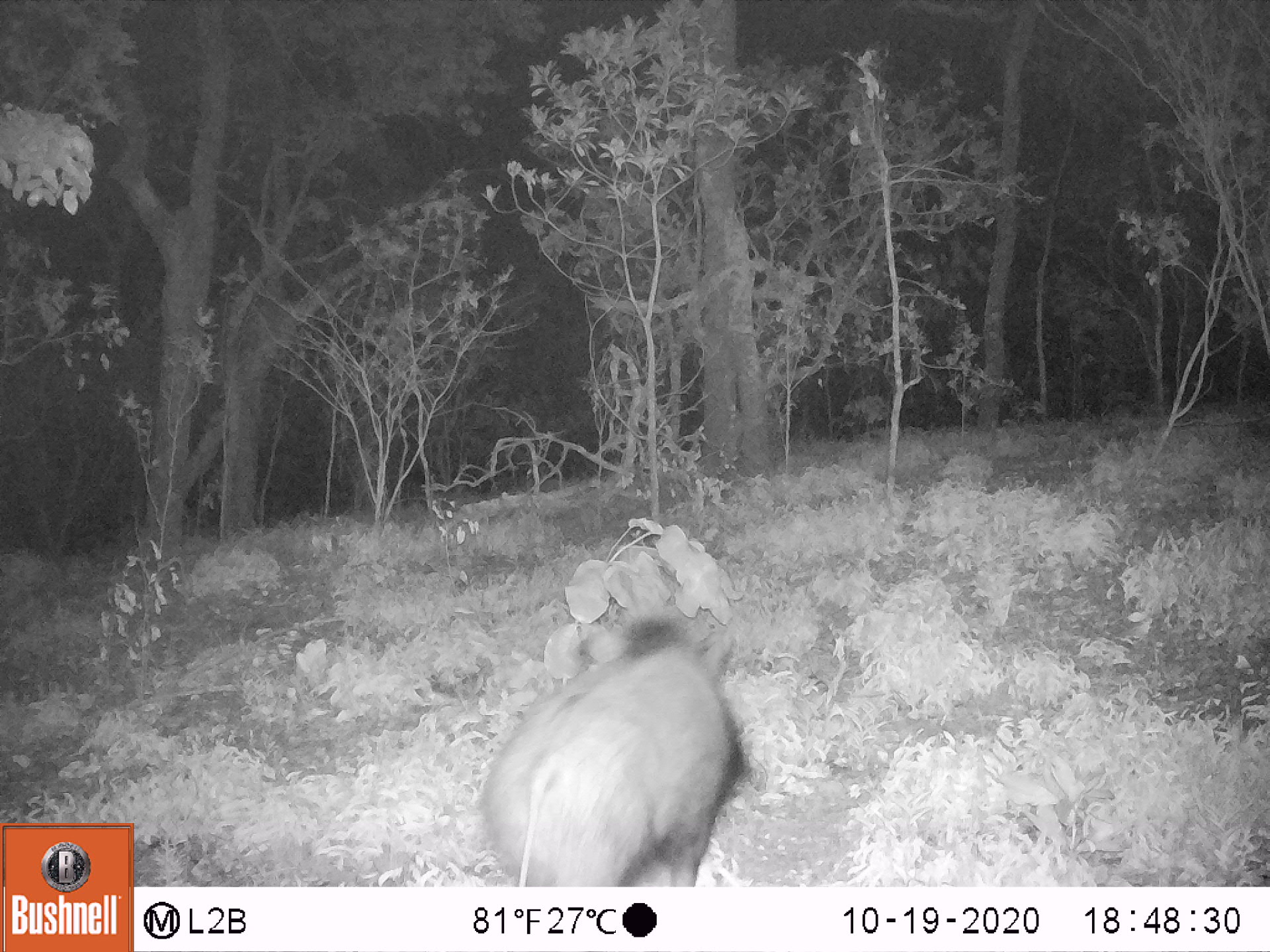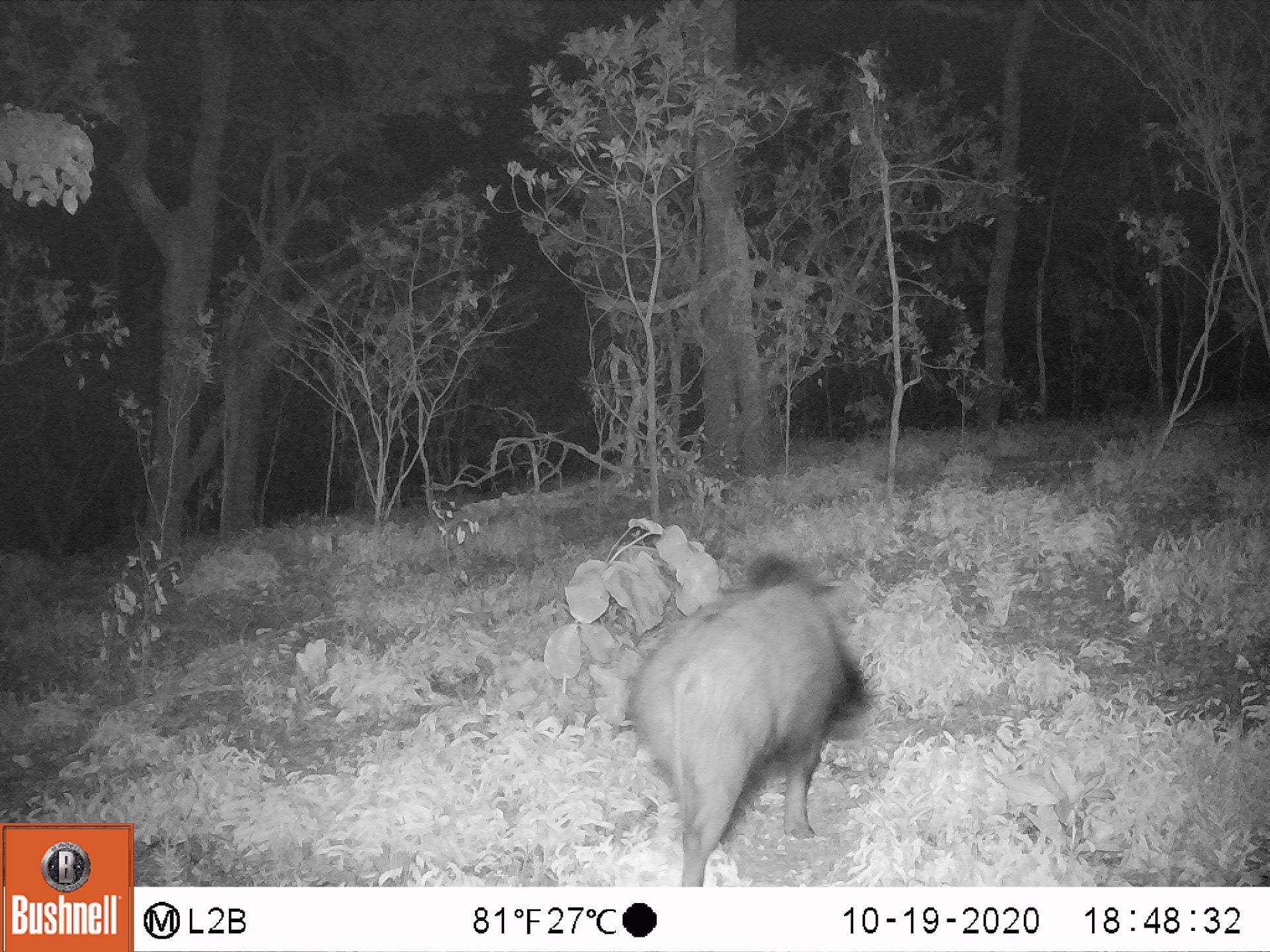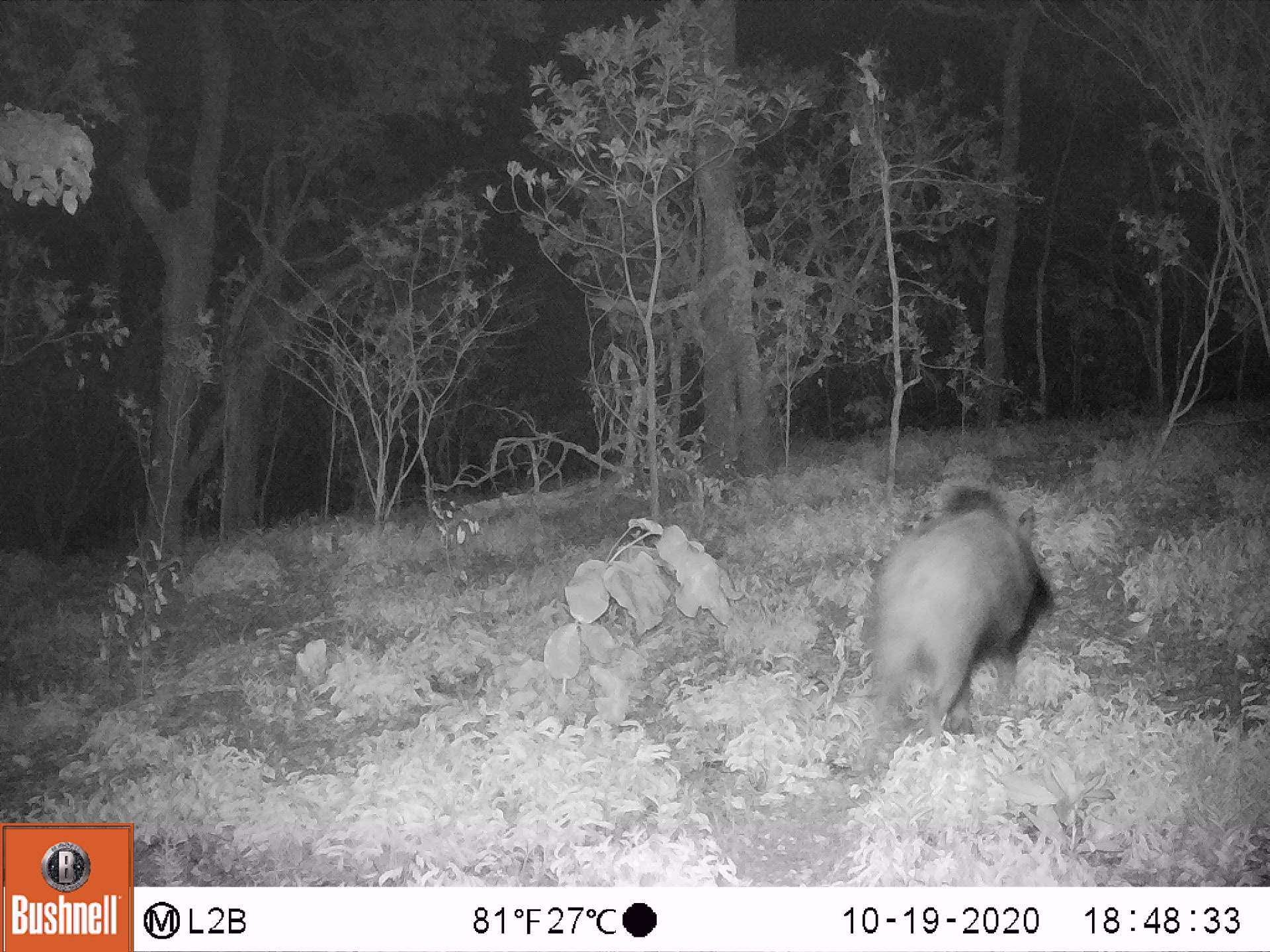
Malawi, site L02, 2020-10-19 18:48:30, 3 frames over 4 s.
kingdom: Animalia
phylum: Chordata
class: Mammalia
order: Artiodactyla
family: Suidae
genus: Potamochoerus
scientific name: Potamochoerus larvatus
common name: bushpig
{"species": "bushpig (Potamochoerus larvatus)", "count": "1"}